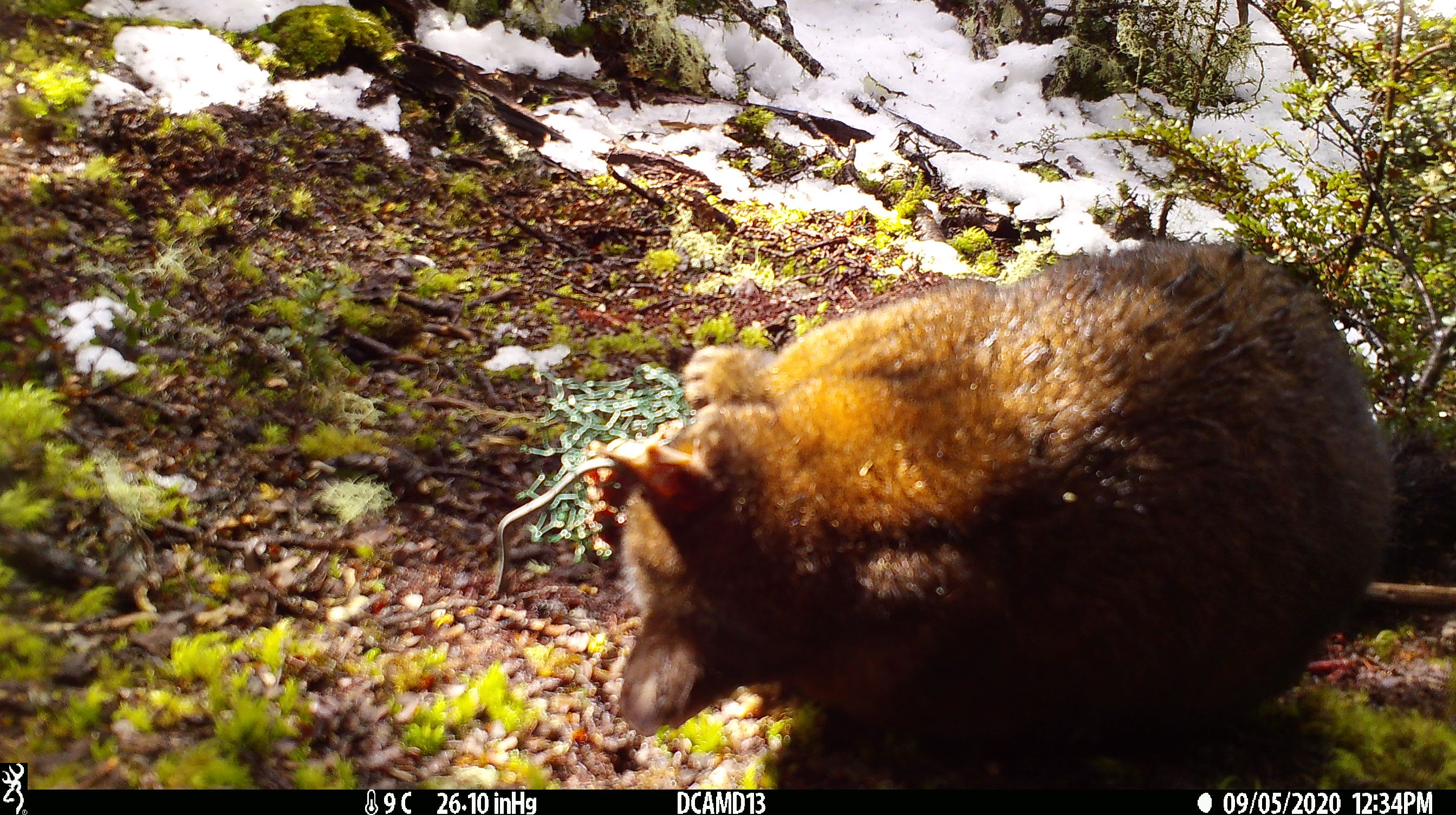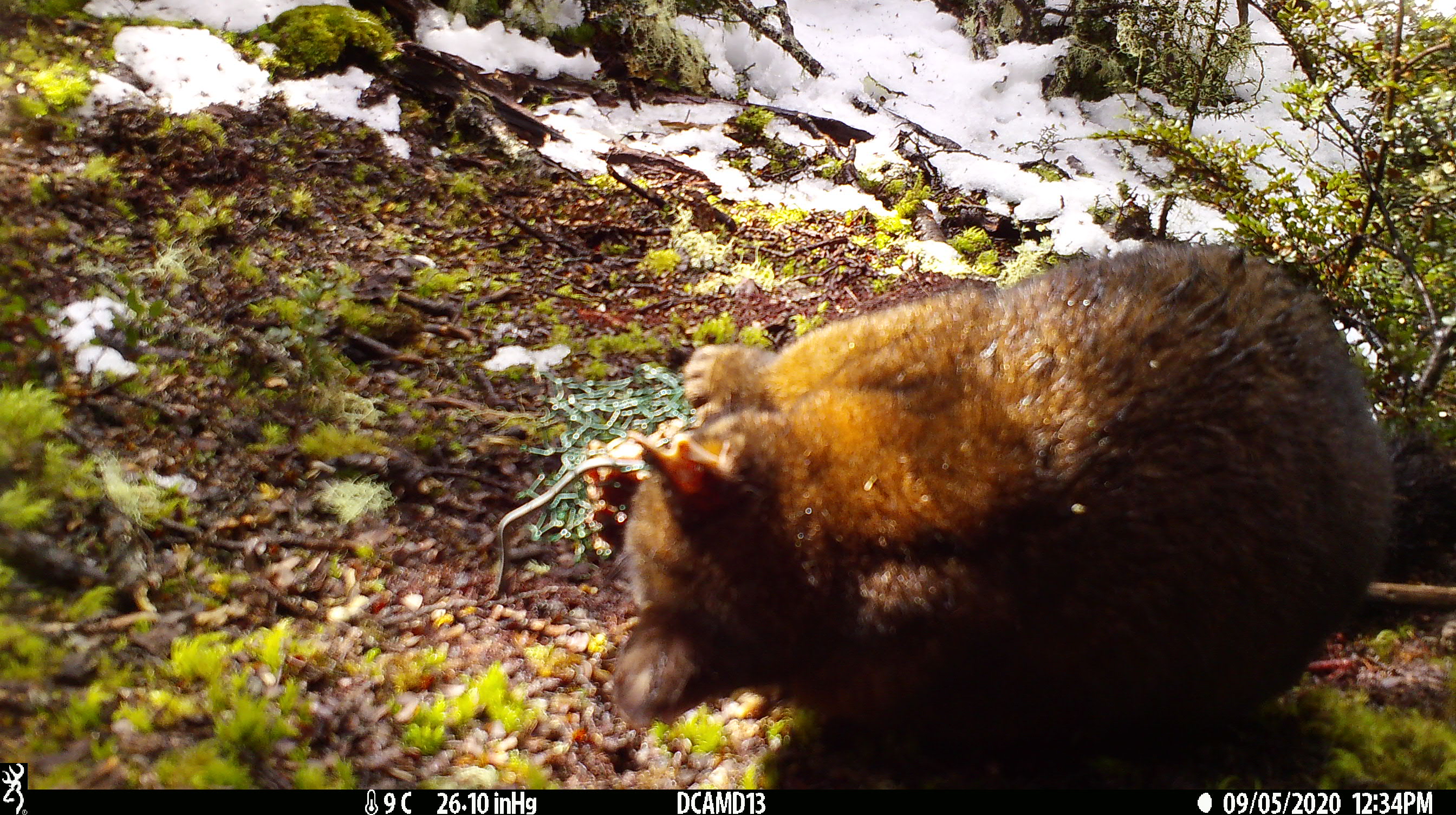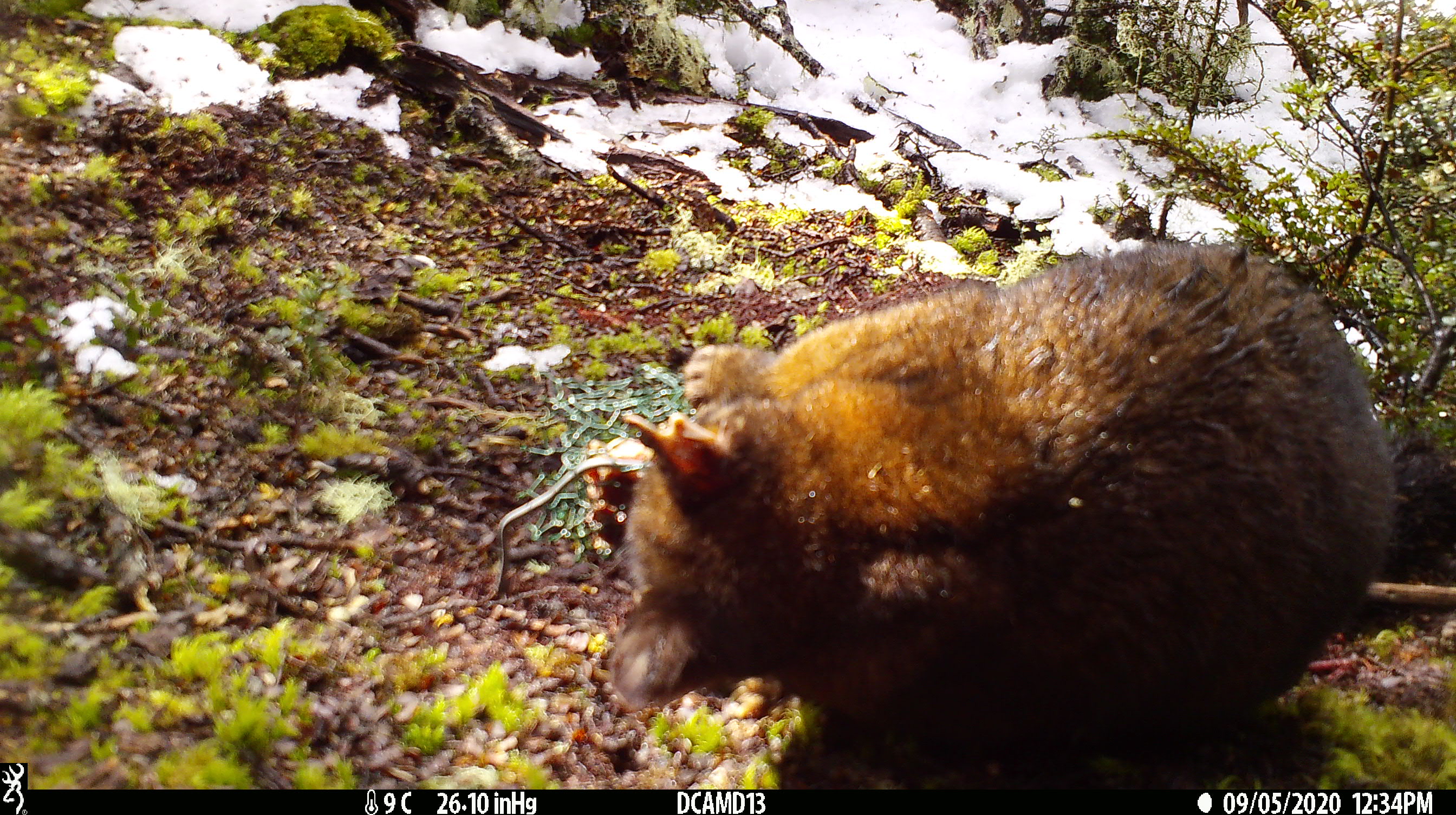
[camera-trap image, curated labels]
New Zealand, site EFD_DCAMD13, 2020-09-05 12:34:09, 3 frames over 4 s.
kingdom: Animalia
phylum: Chordata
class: Mammalia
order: Diprotodontia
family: Phalangeridae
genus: Trichosurus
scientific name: Trichosurus vulpecula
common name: common brushtail possum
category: possum